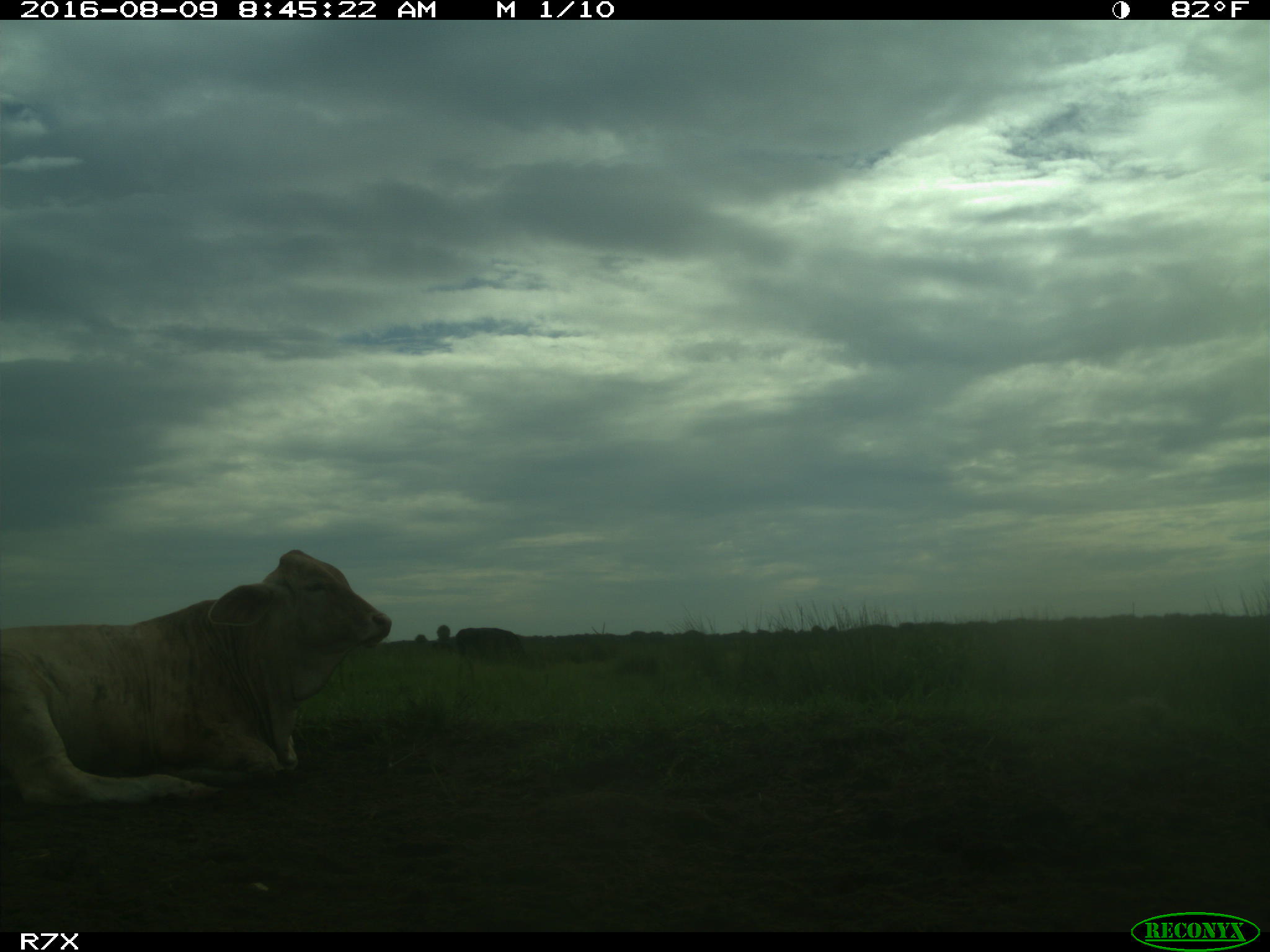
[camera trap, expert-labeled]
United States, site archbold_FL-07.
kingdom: Animalia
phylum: Chordata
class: Mammalia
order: Artiodactyla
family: Bovidae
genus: Bos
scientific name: Bos taurus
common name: domestic cow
Bos taurus (domestic cow).